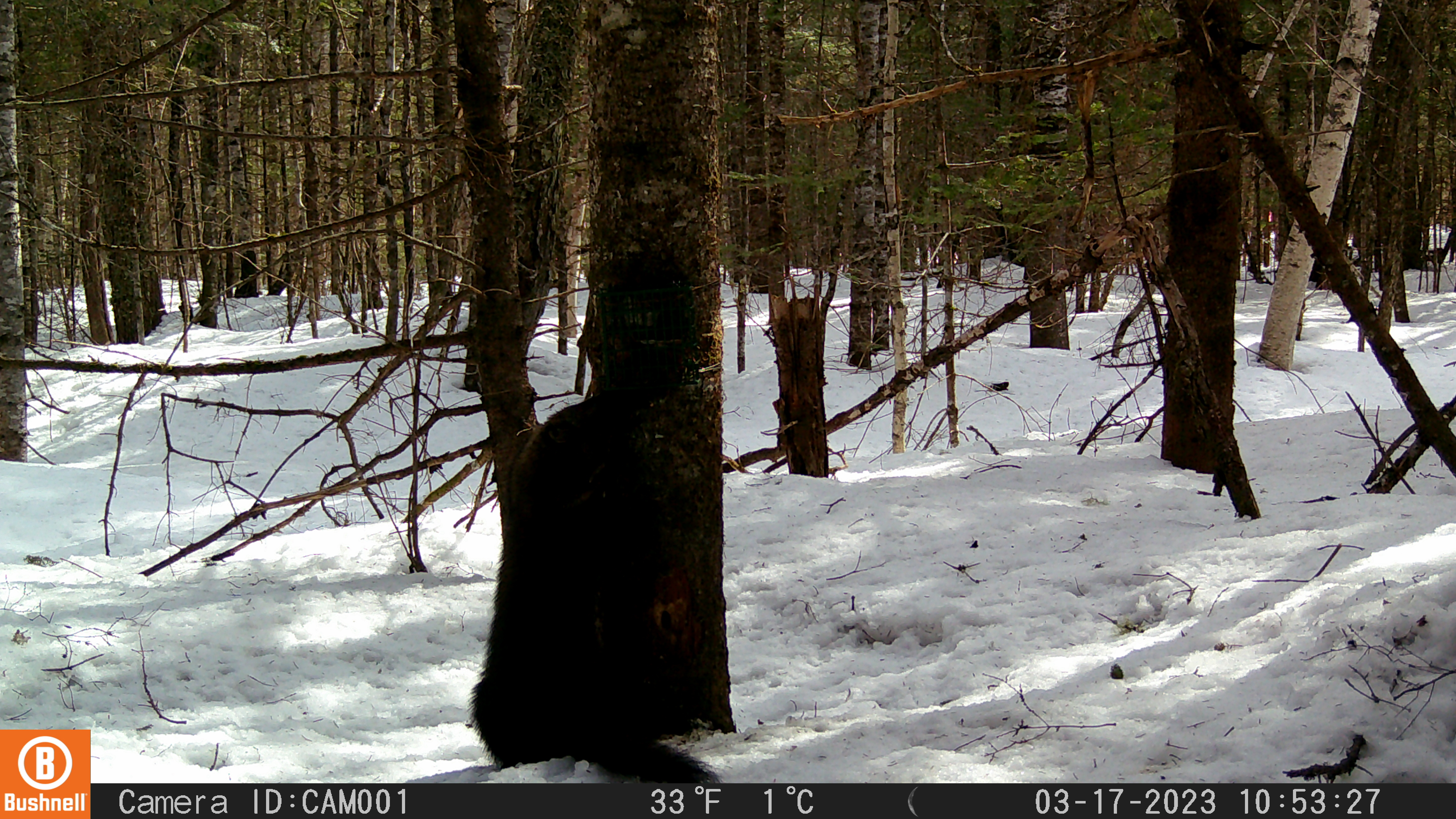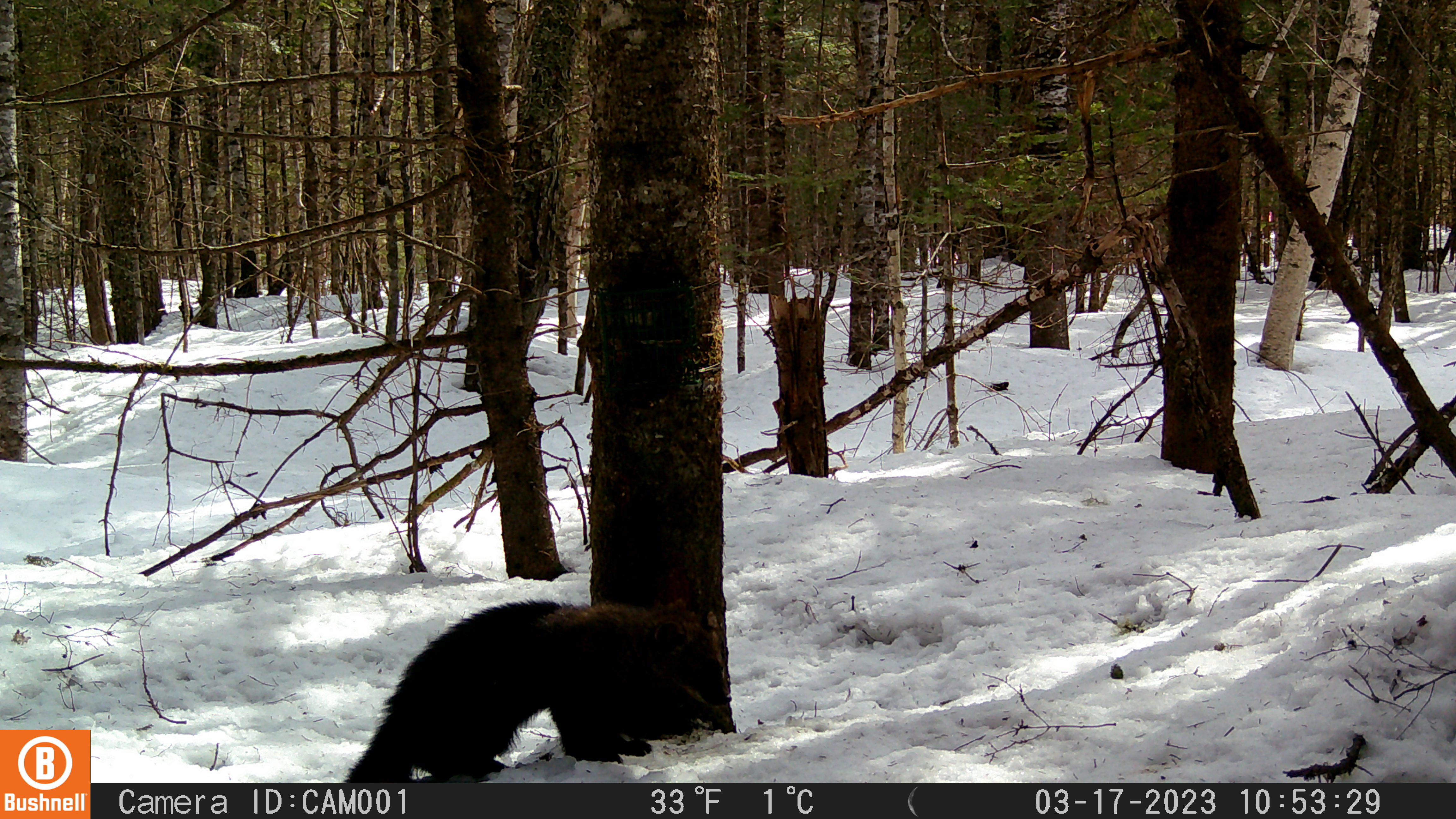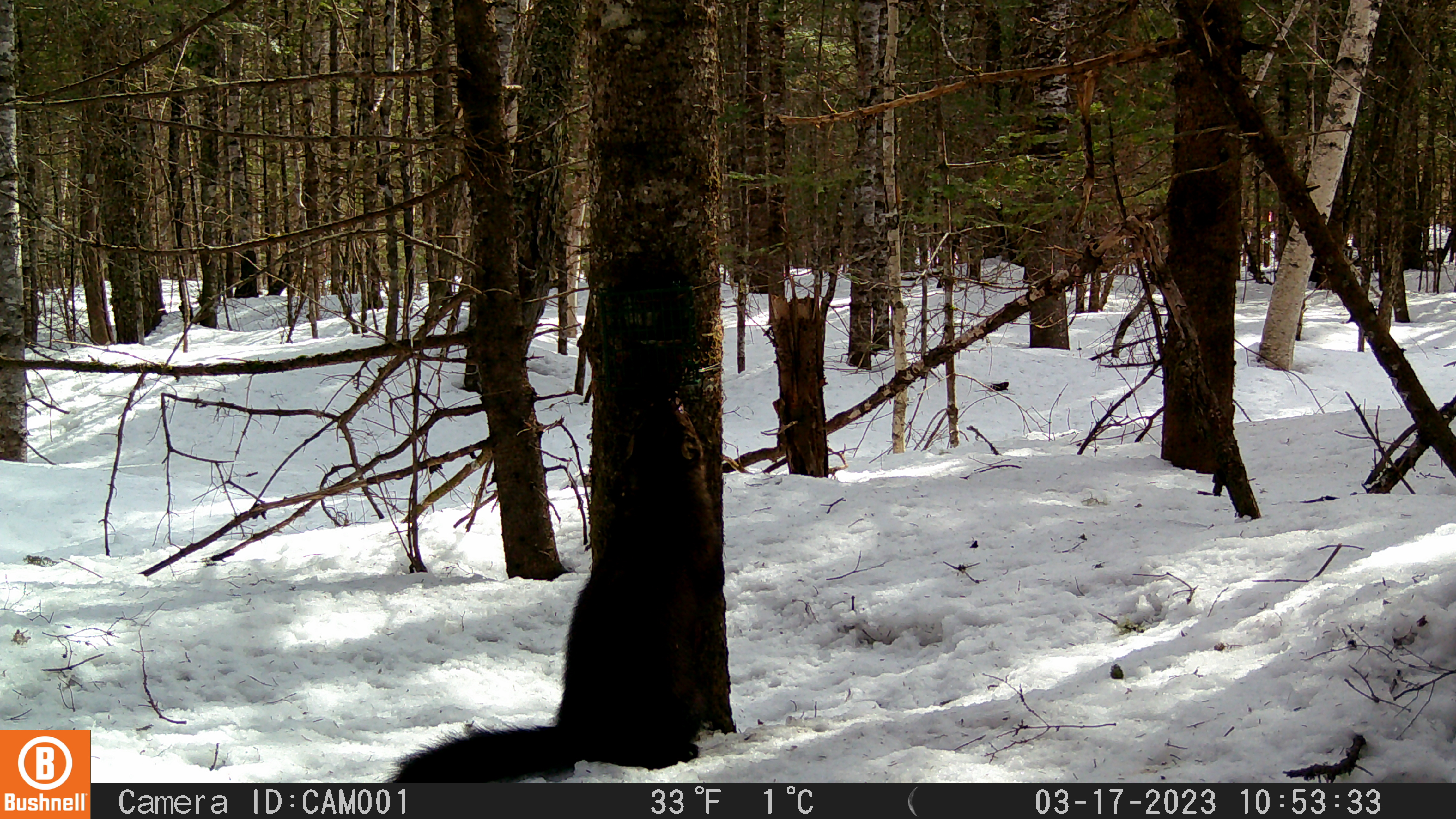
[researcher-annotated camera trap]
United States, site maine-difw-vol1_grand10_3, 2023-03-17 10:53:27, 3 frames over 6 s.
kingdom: Animalia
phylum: Chordata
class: Mammalia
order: Carnivora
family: Mustelidae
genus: Pekania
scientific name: Pekania pennanti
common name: fisher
Fisher (Pekania pennanti).